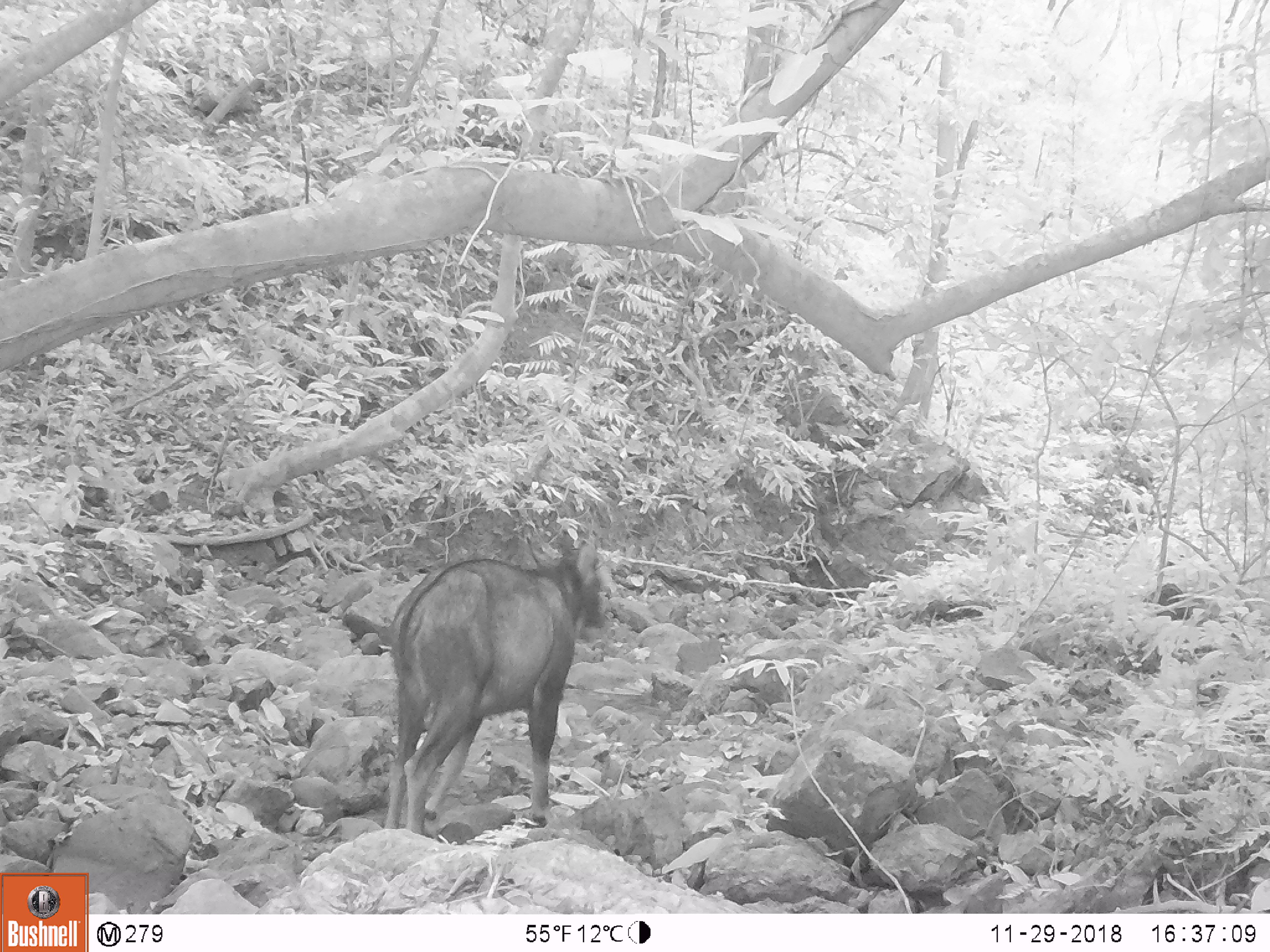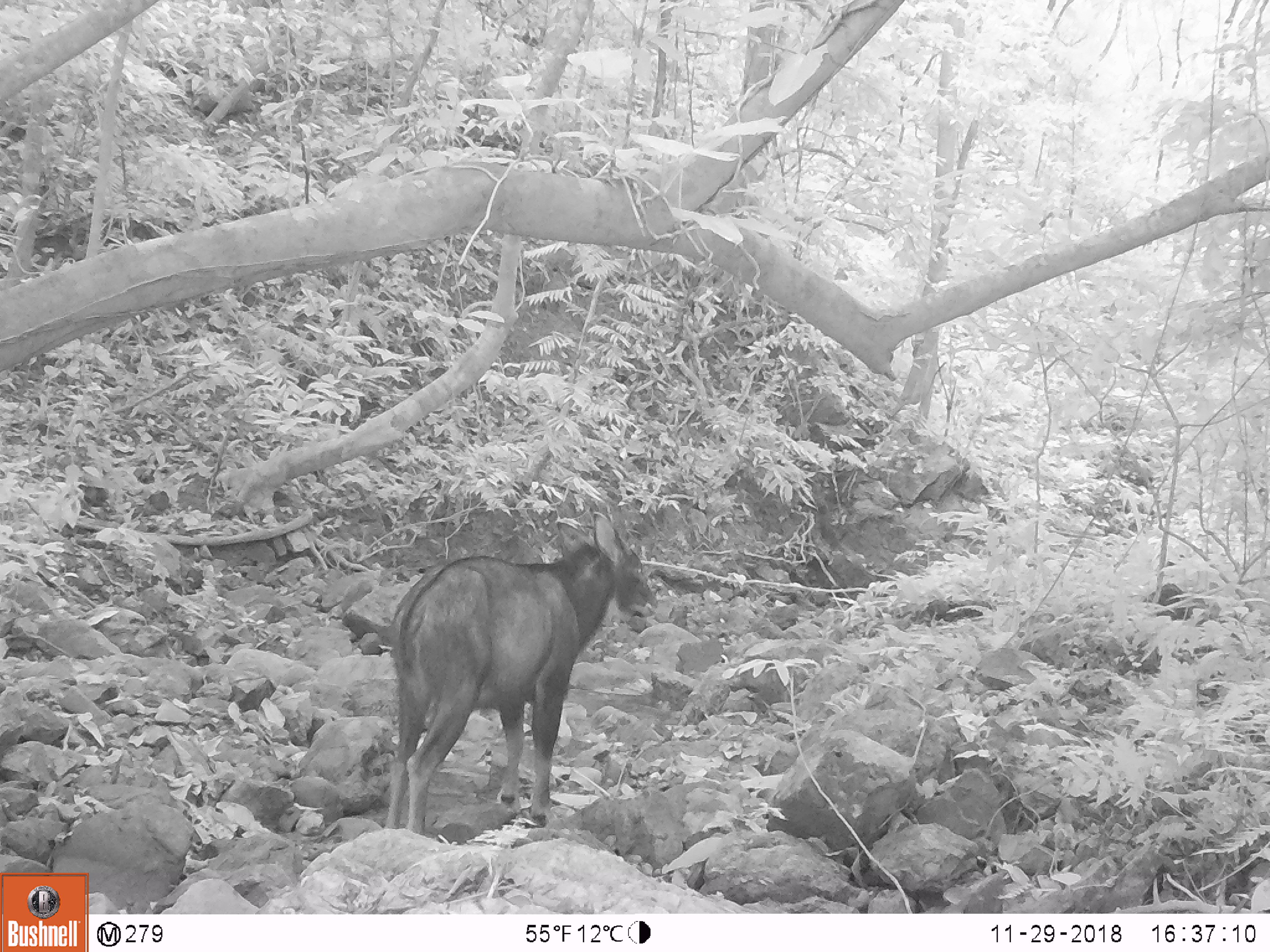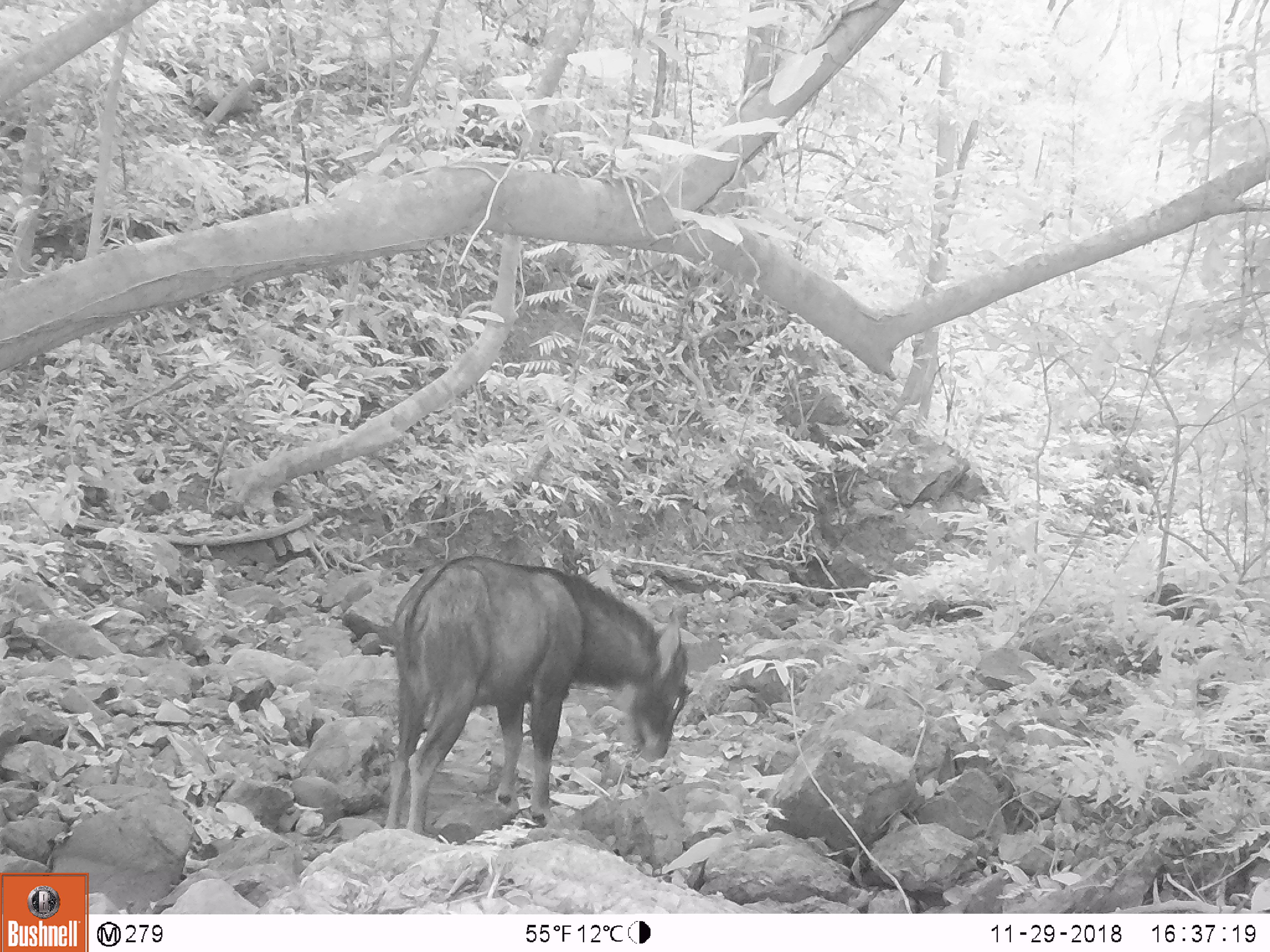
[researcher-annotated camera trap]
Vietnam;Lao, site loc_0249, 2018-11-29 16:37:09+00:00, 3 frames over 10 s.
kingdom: Animalia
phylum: Chordata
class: Mammalia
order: Artiodactyla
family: Bovidae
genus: Capricornis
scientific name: Capricornis sumatraensis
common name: chinese serow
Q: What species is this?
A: Chinese serow (Capricornis sumatraensis).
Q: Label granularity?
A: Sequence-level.